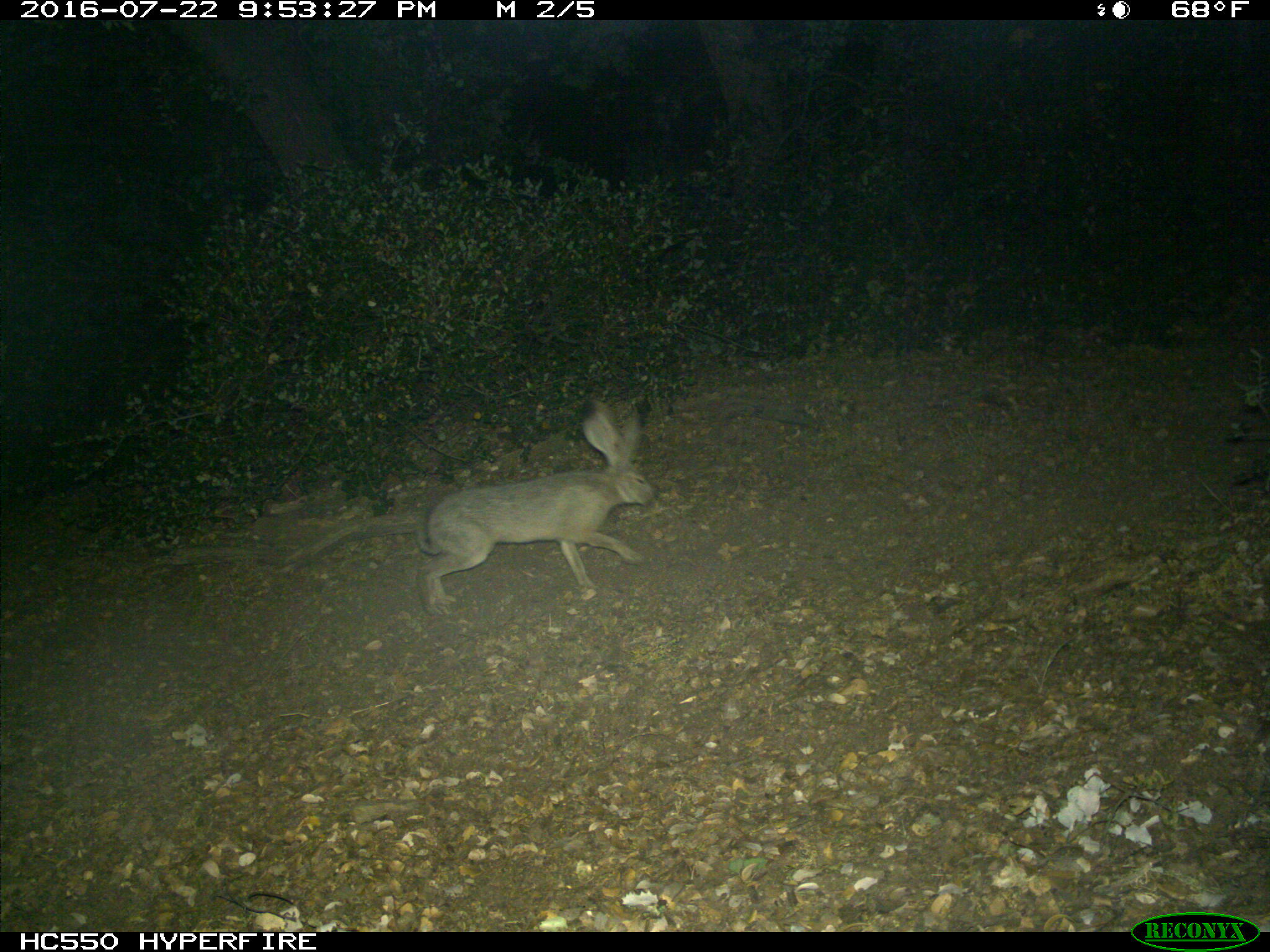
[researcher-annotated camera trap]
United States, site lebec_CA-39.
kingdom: Animalia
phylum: Chordata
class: Mammalia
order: Lagomorpha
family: Leporidae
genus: Lepus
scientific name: Lepus californicus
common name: black-tailed jackrabbit